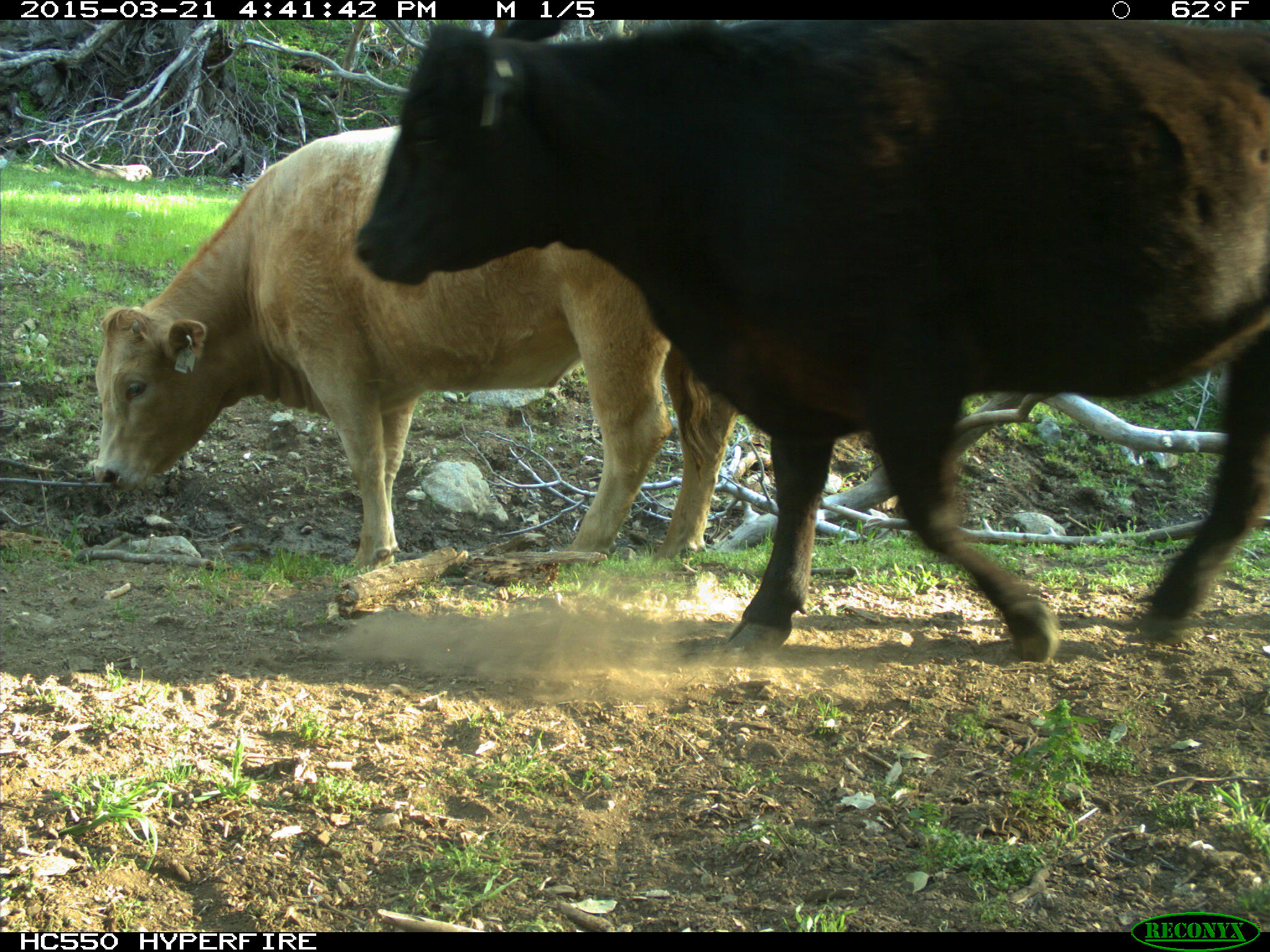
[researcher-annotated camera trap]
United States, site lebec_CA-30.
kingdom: Animalia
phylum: Chordata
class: Mammalia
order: Artiodactyla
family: Bovidae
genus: Bos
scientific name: Bos taurus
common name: domestic cow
Bos taurus (domestic cow).